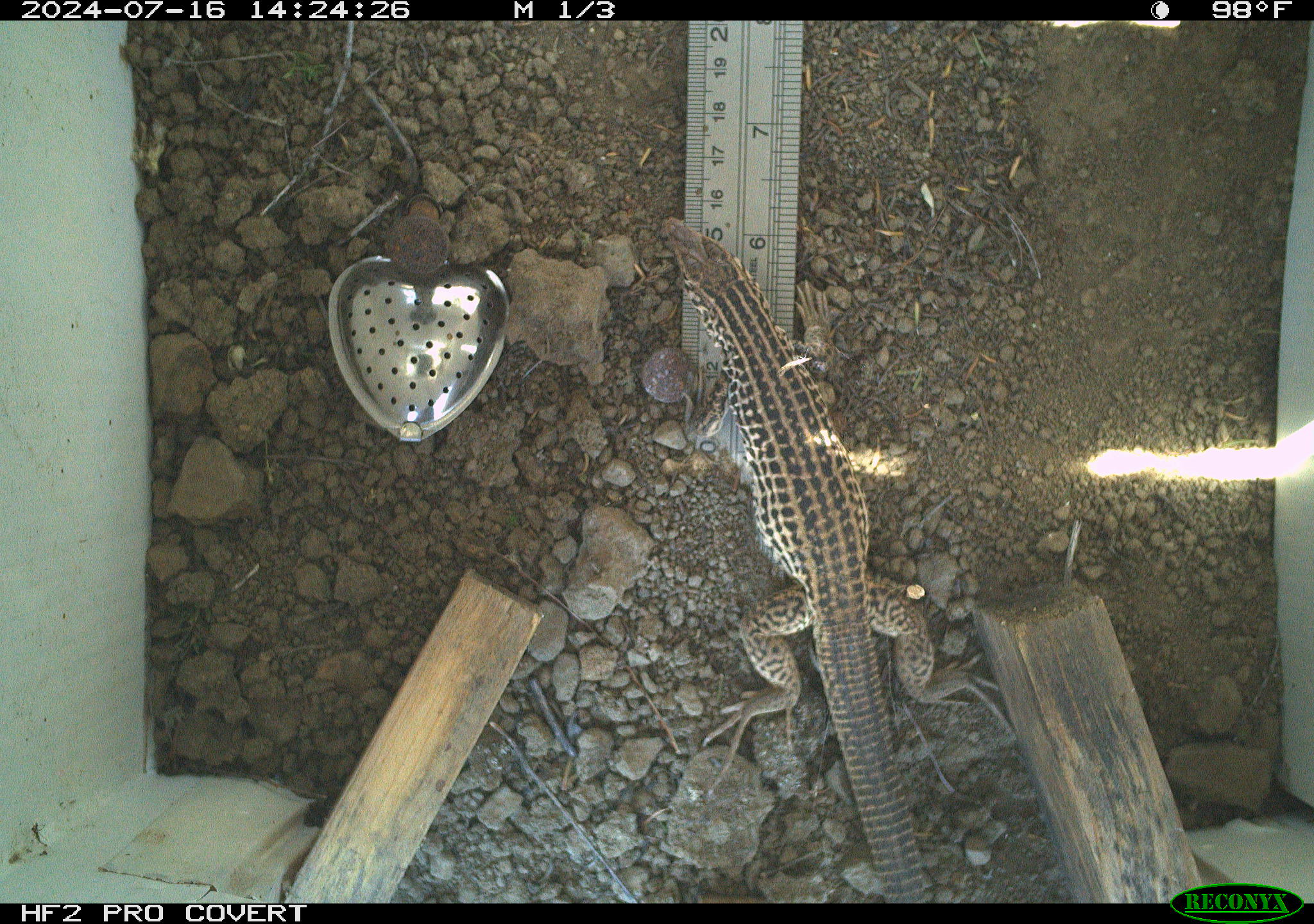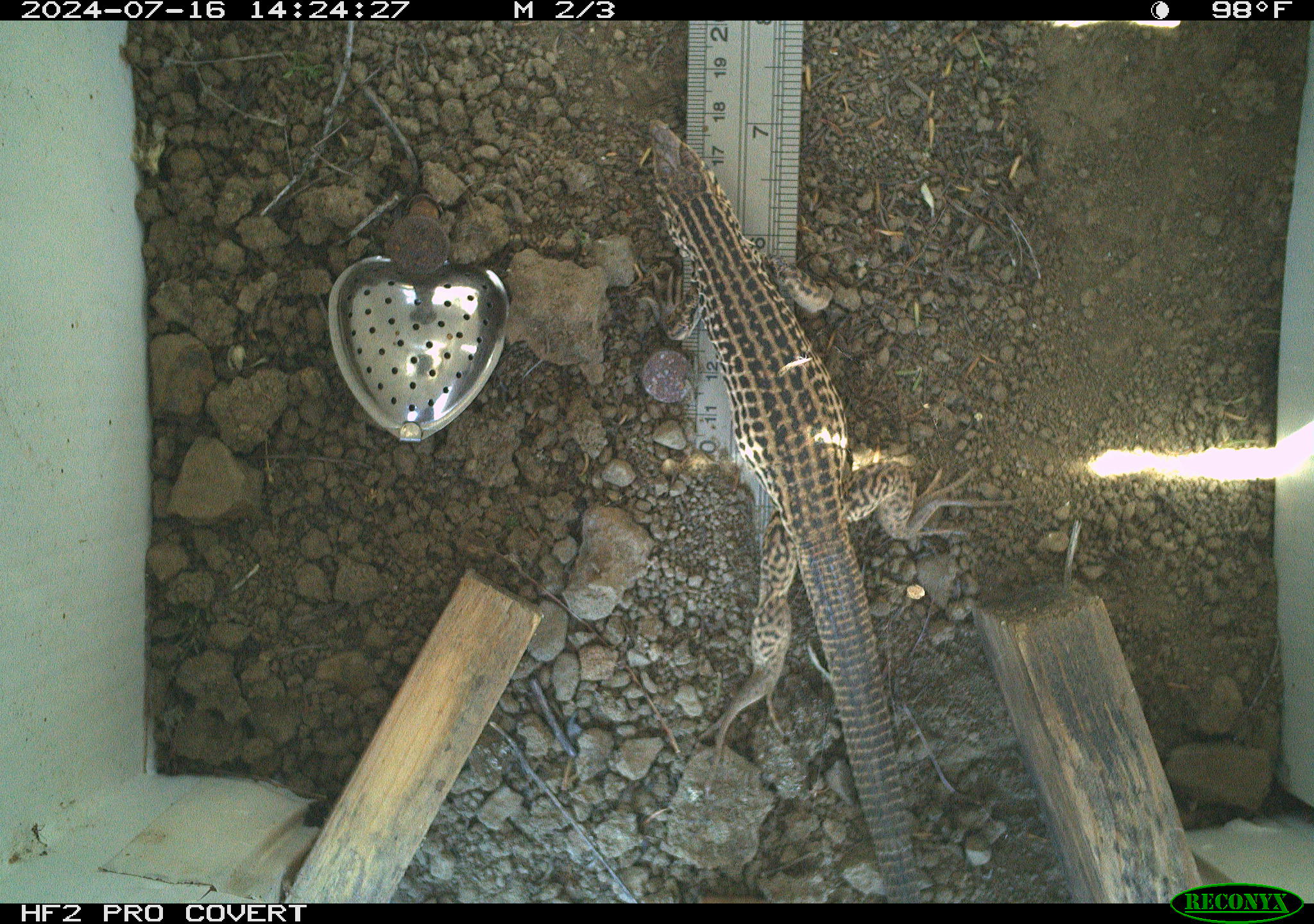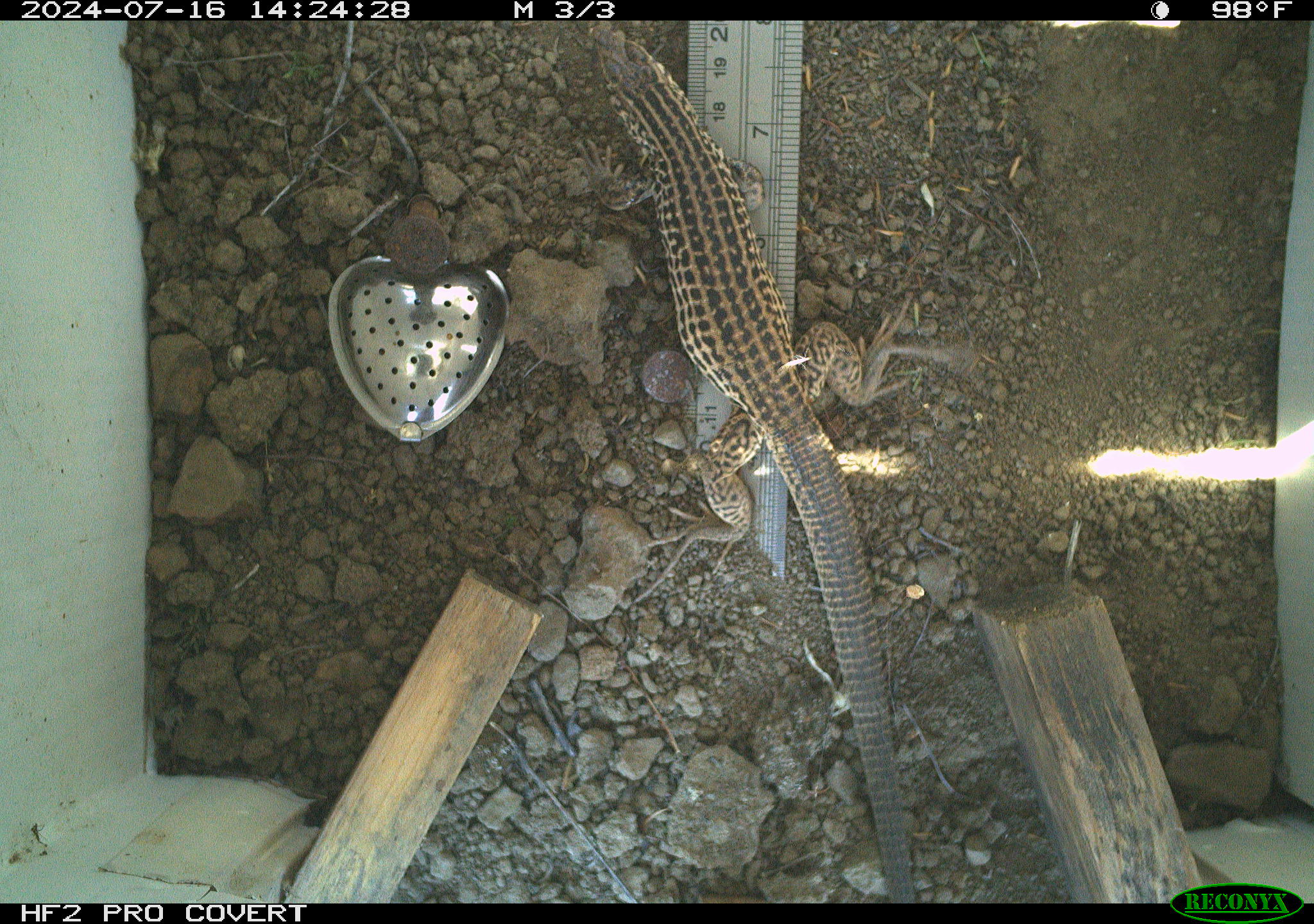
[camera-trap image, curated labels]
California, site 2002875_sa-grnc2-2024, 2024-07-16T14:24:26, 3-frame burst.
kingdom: Animalia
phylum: Chordata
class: Reptilia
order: Squamata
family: Teiidae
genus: Aspidoscelis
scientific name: Aspidoscelis tigris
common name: western whiptail